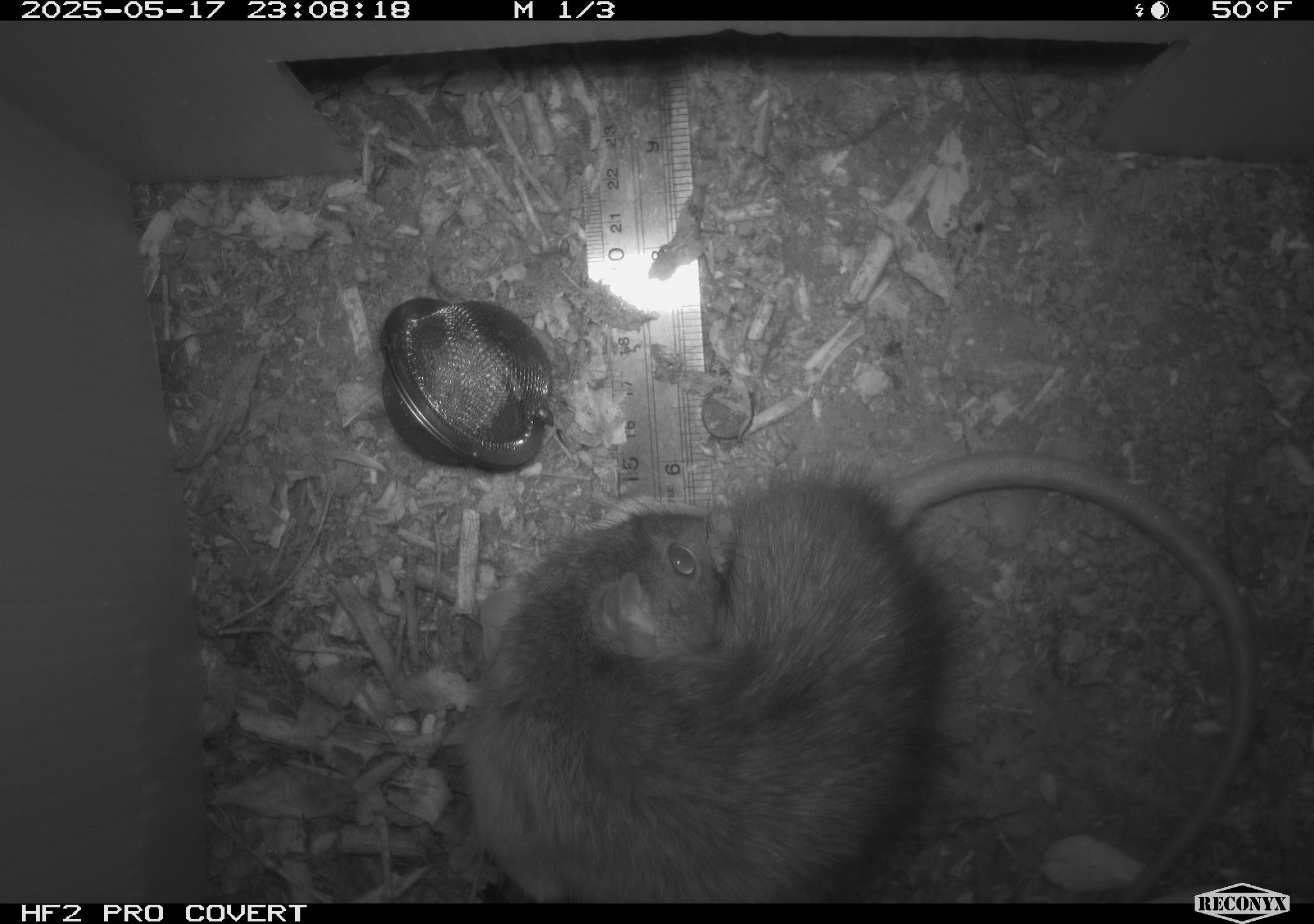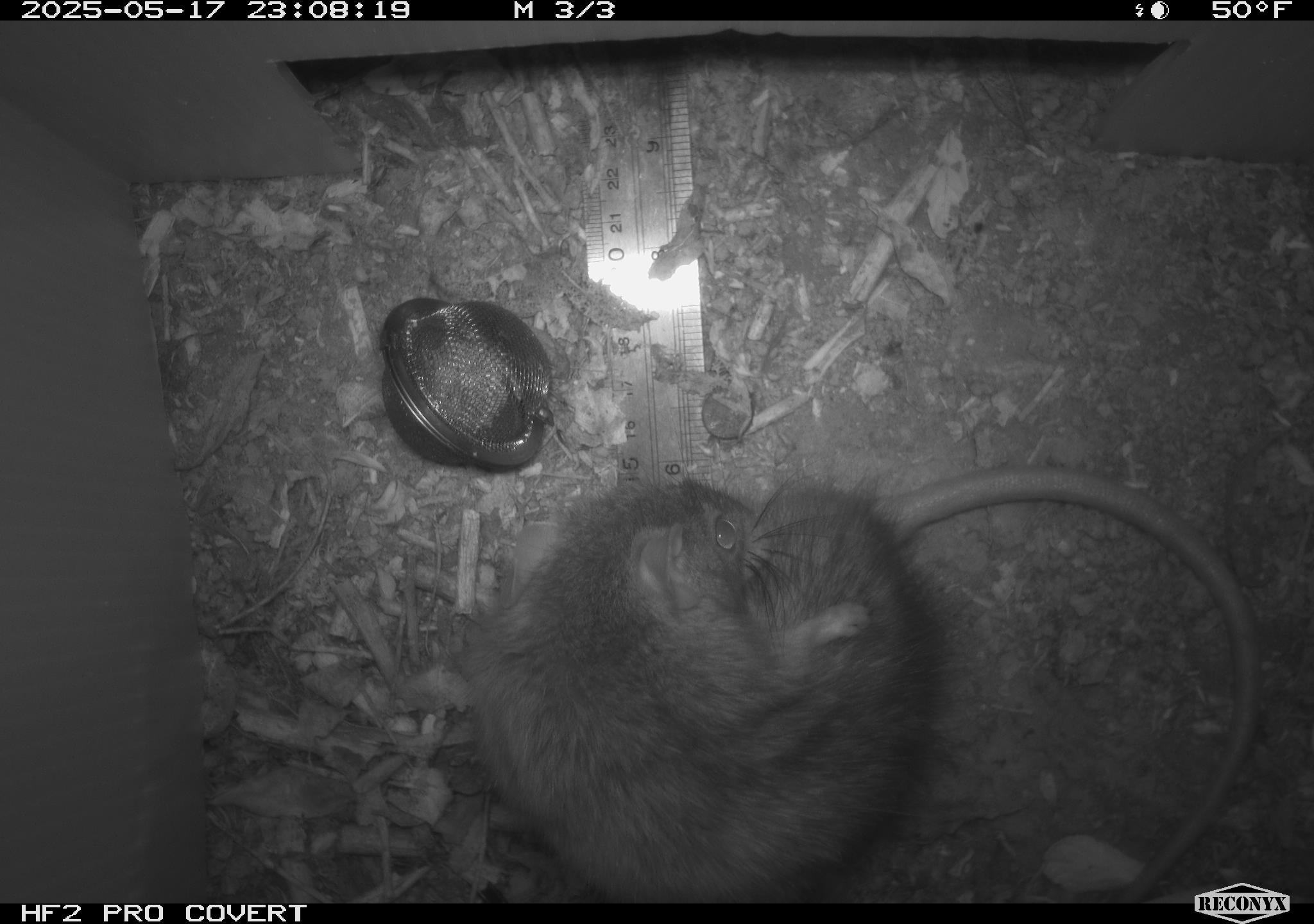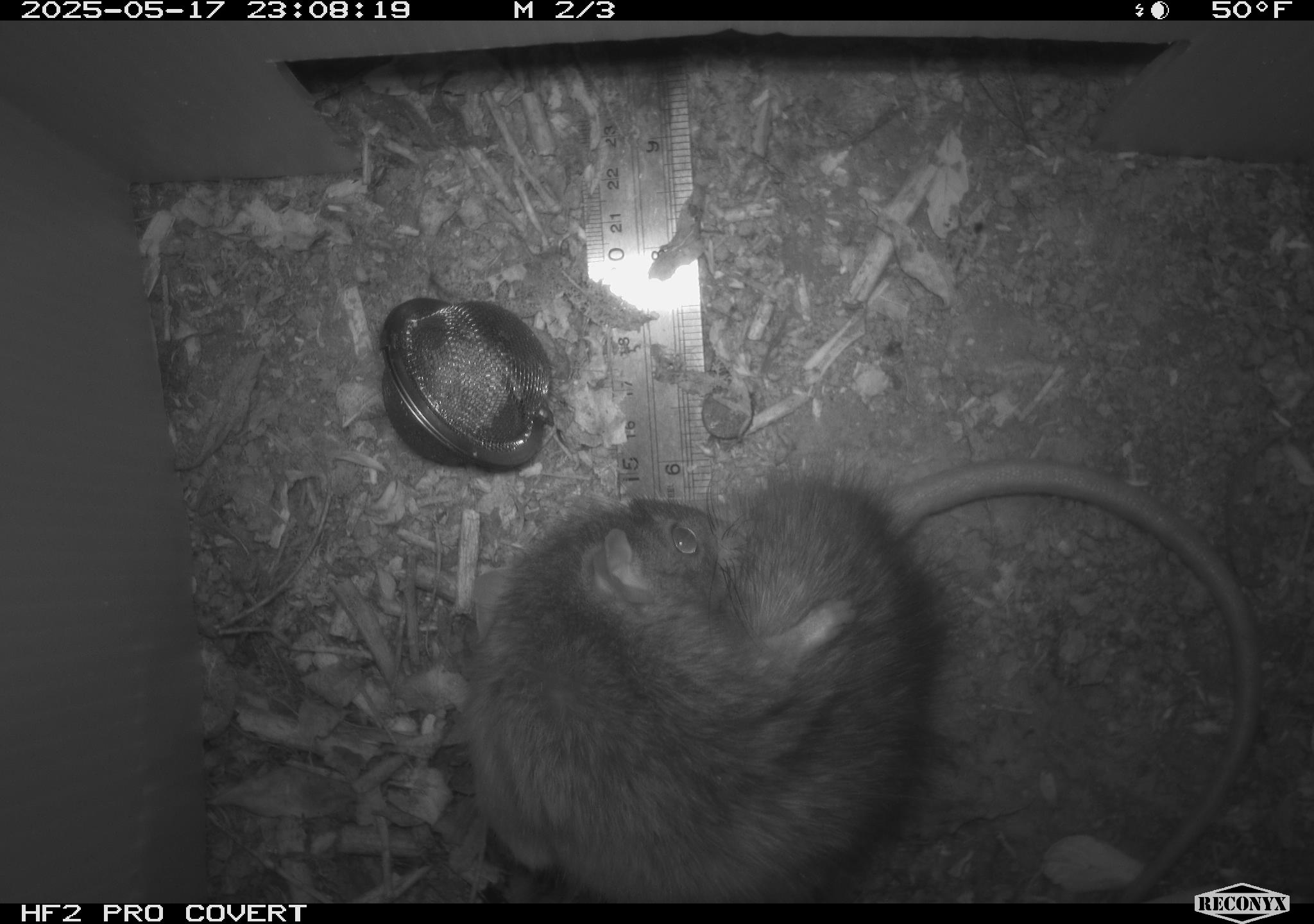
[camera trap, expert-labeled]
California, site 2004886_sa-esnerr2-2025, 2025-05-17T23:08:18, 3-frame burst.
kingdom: Animalia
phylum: Chordata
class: Mammalia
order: Rodentia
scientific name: Rodentia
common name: rodent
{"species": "rodent (Rodentia)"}